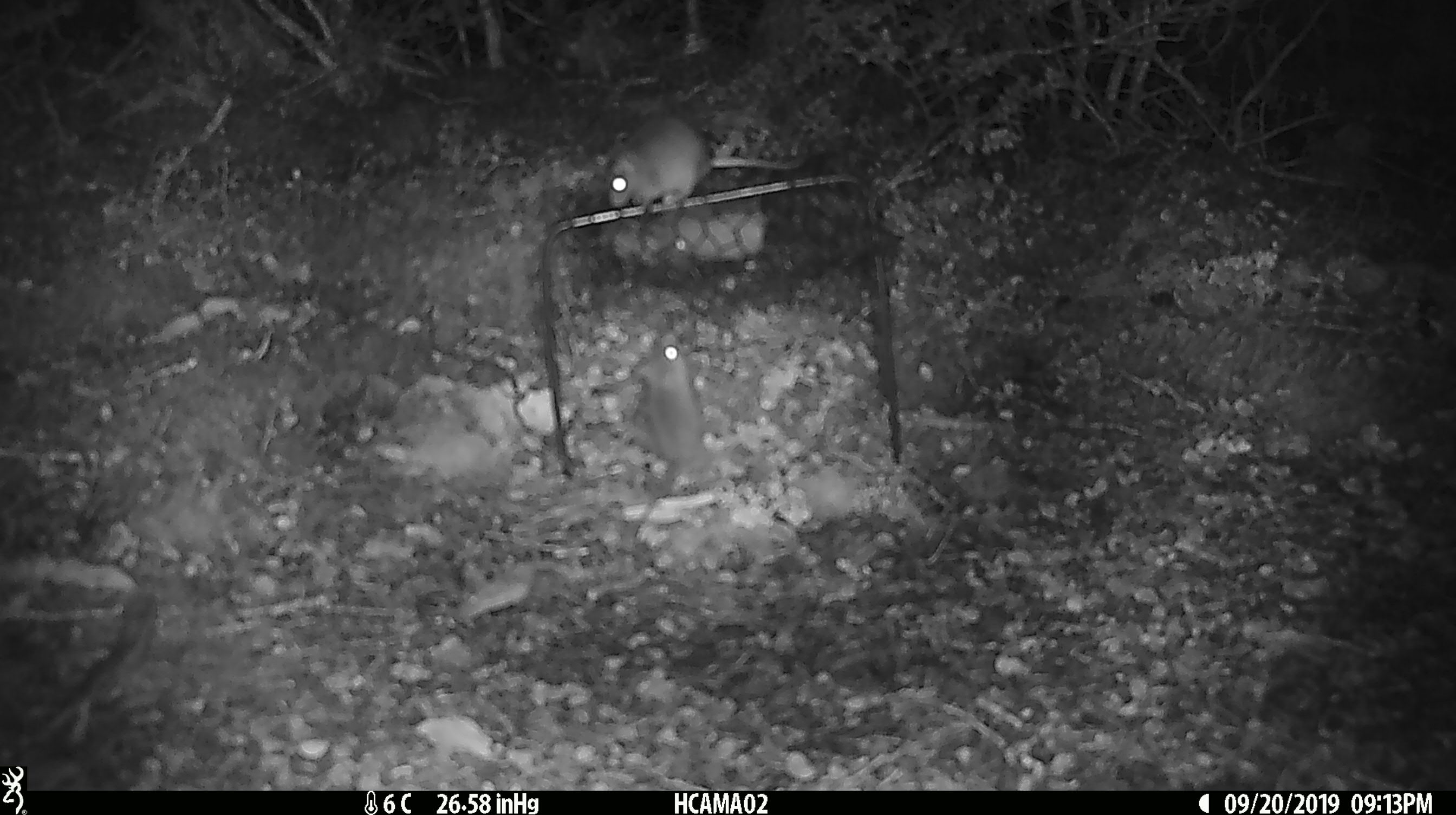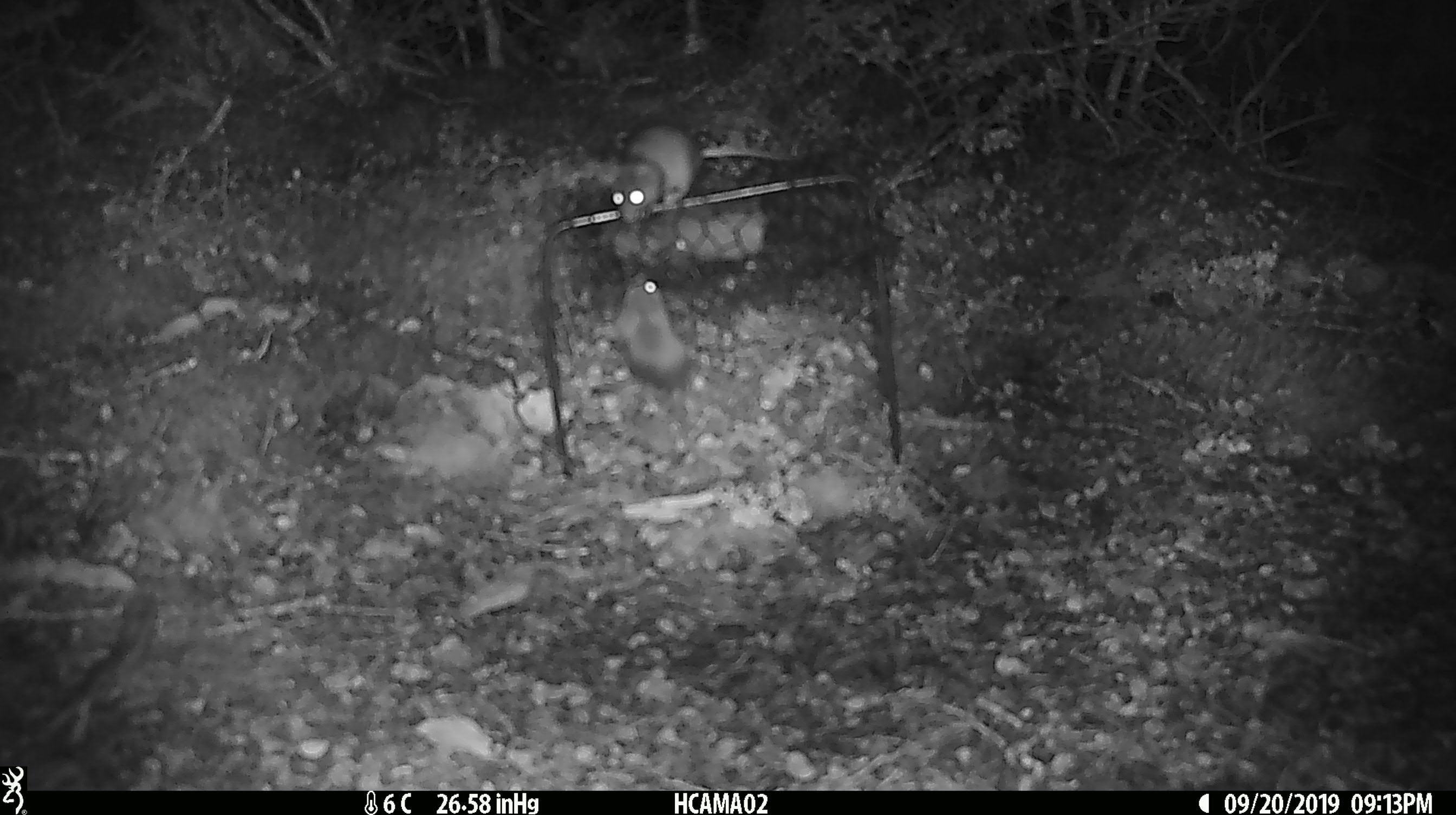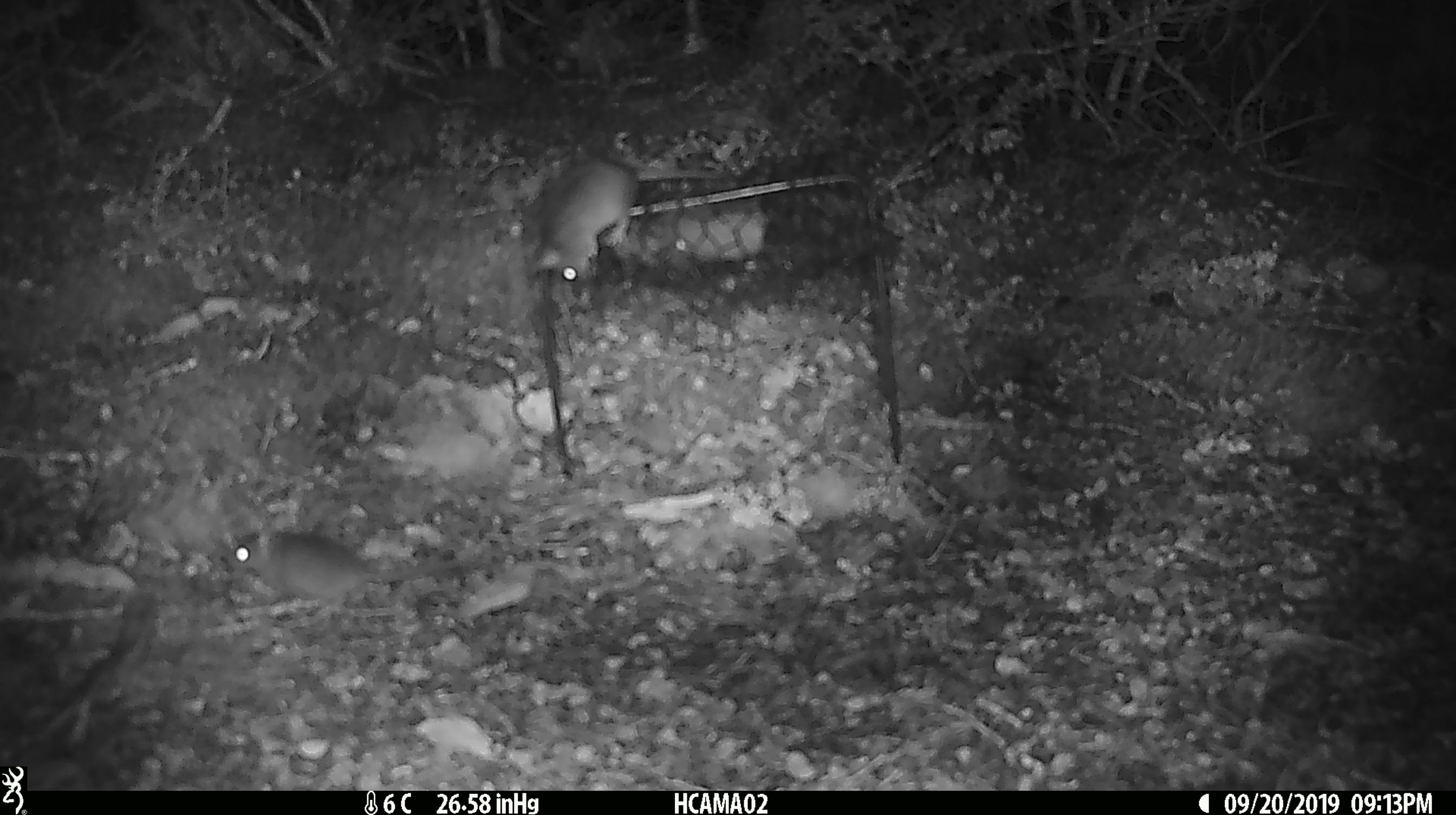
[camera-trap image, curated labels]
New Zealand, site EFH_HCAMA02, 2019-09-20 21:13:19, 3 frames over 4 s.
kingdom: Animalia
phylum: Chordata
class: Mammalia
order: Rodentia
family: Muridae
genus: Rattus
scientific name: Rattus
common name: rat